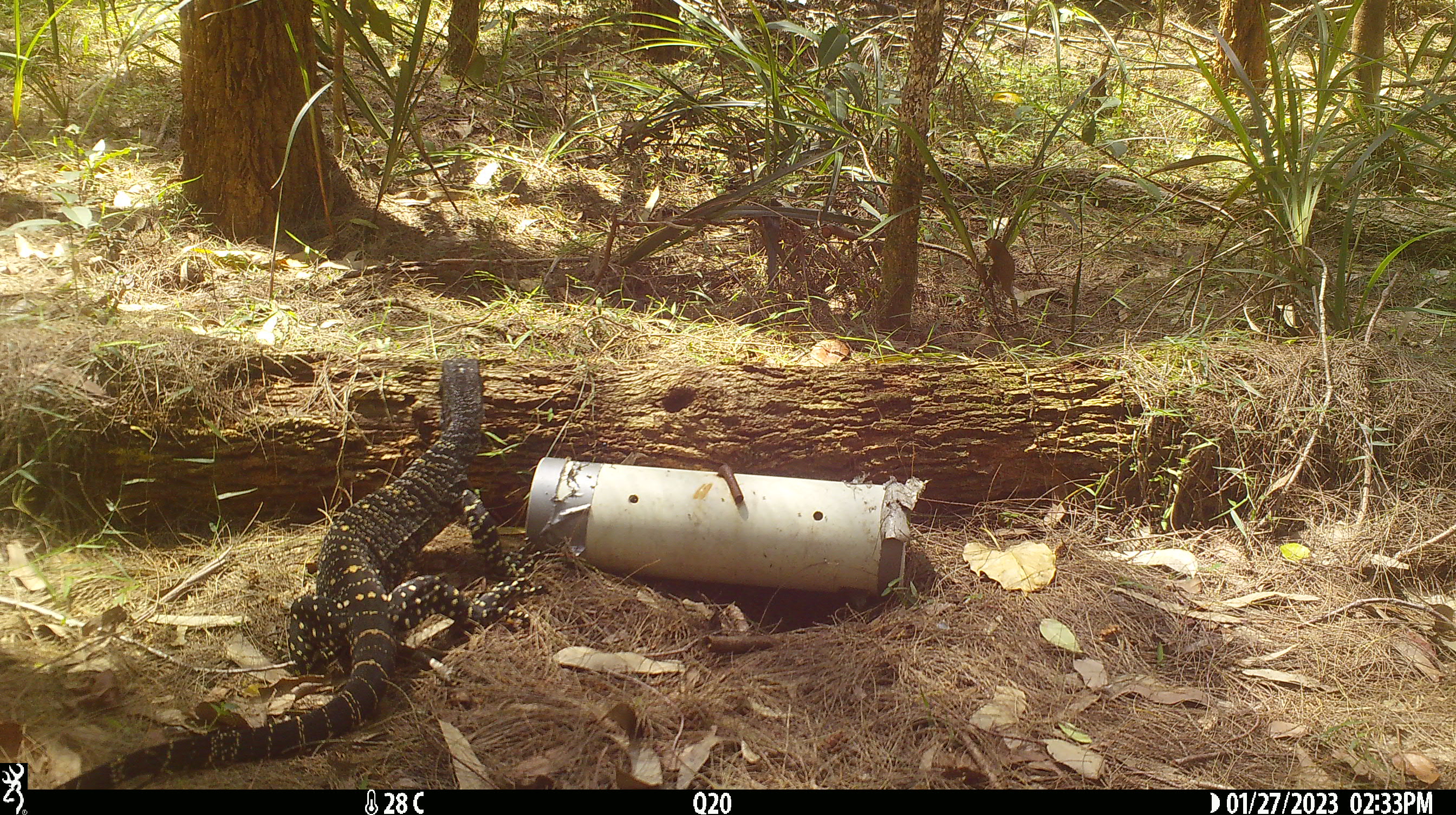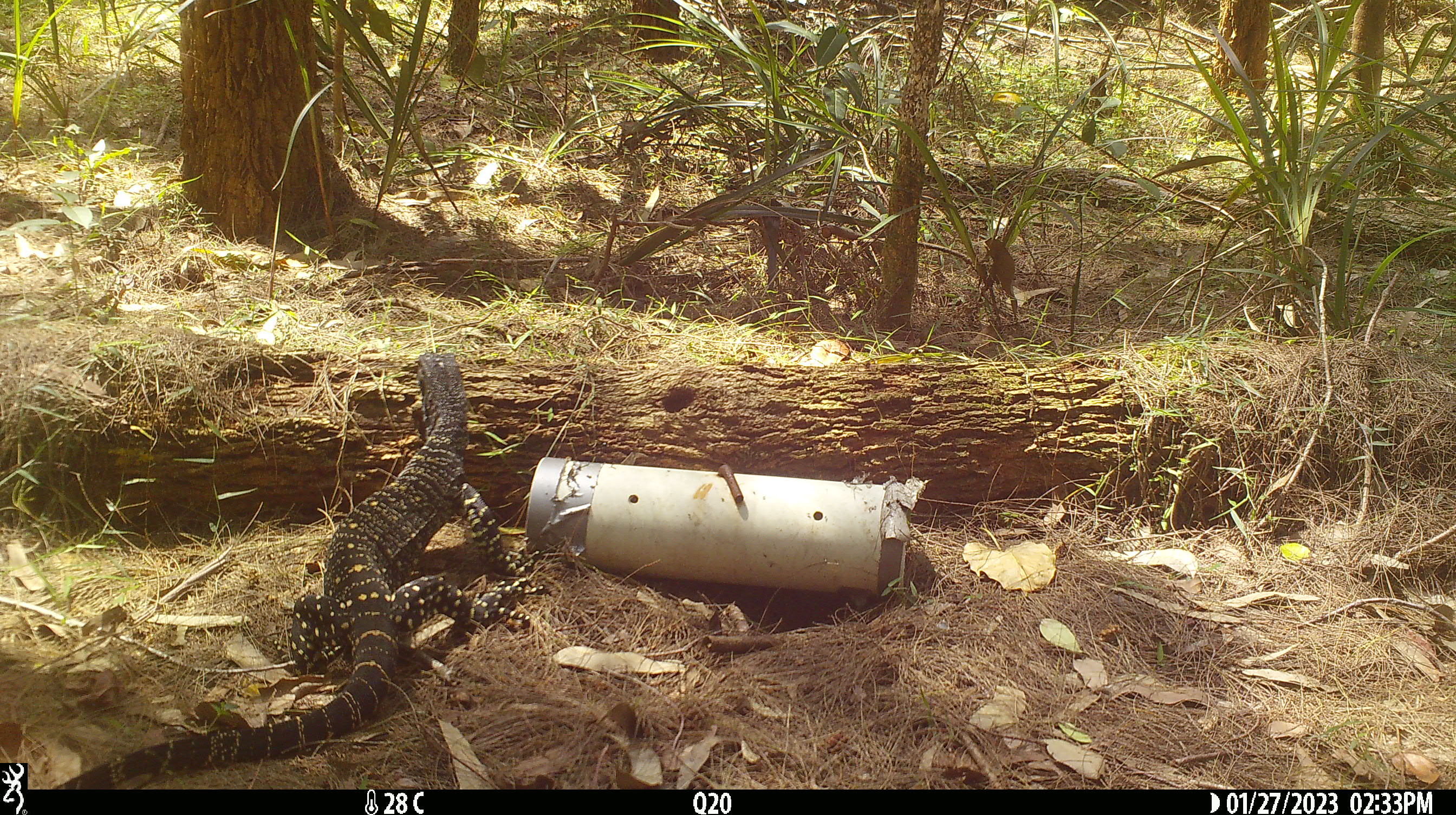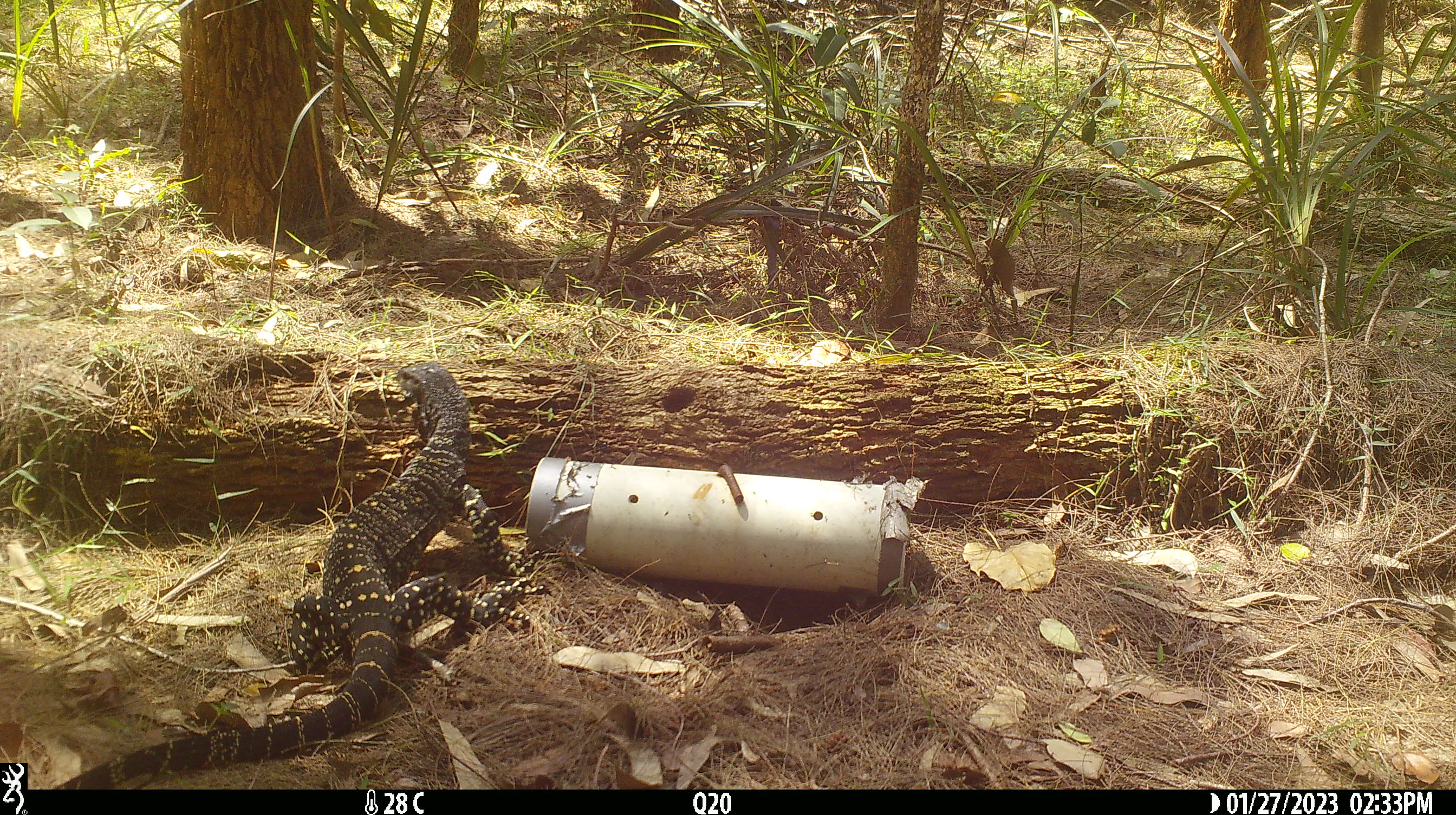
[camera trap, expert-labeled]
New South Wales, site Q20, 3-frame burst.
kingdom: Animalia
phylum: Chordata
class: Reptilia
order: Squamata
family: Varanidae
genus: Varanus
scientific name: Varanus varius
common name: lace monitor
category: goanna